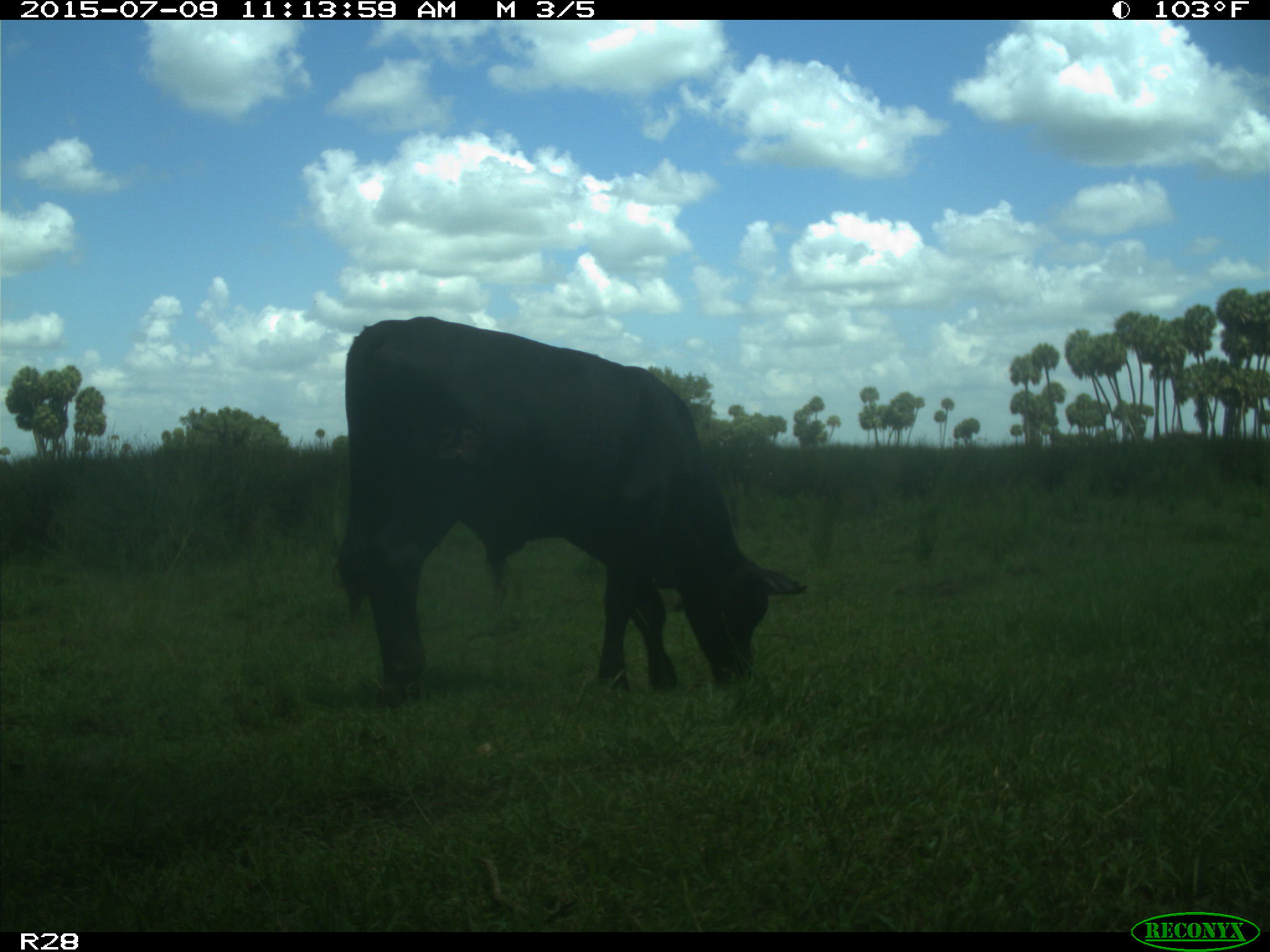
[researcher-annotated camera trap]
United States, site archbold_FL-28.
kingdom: Animalia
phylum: Chordata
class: Mammalia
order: Artiodactyla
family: Bovidae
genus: Bos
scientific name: Bos taurus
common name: domestic cow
Bos taurus (domestic cow).